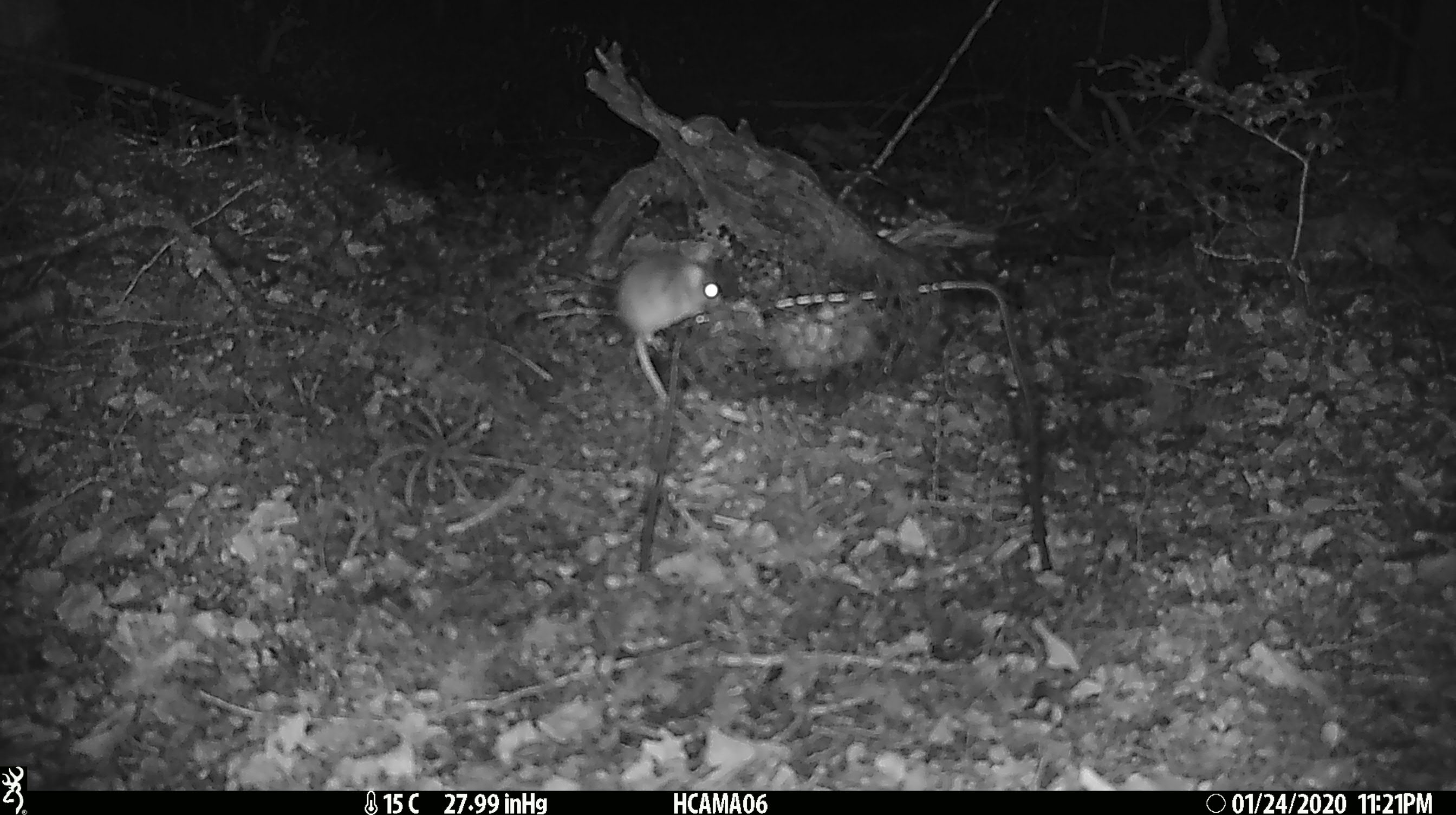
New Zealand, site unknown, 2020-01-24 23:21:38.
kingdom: Animalia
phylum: Chordata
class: Mammalia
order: Rodentia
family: Muridae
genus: Mus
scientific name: Mus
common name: mouse